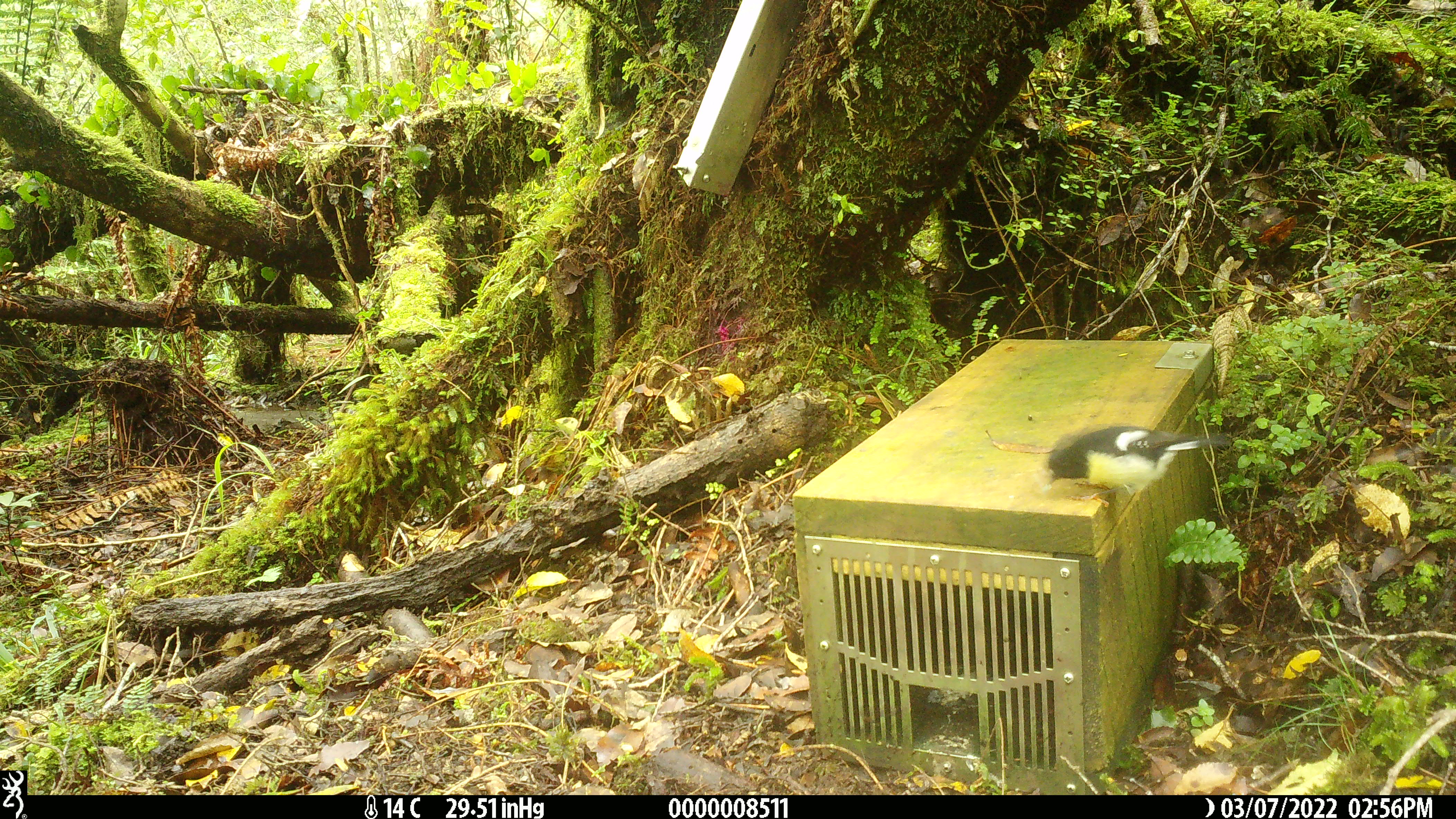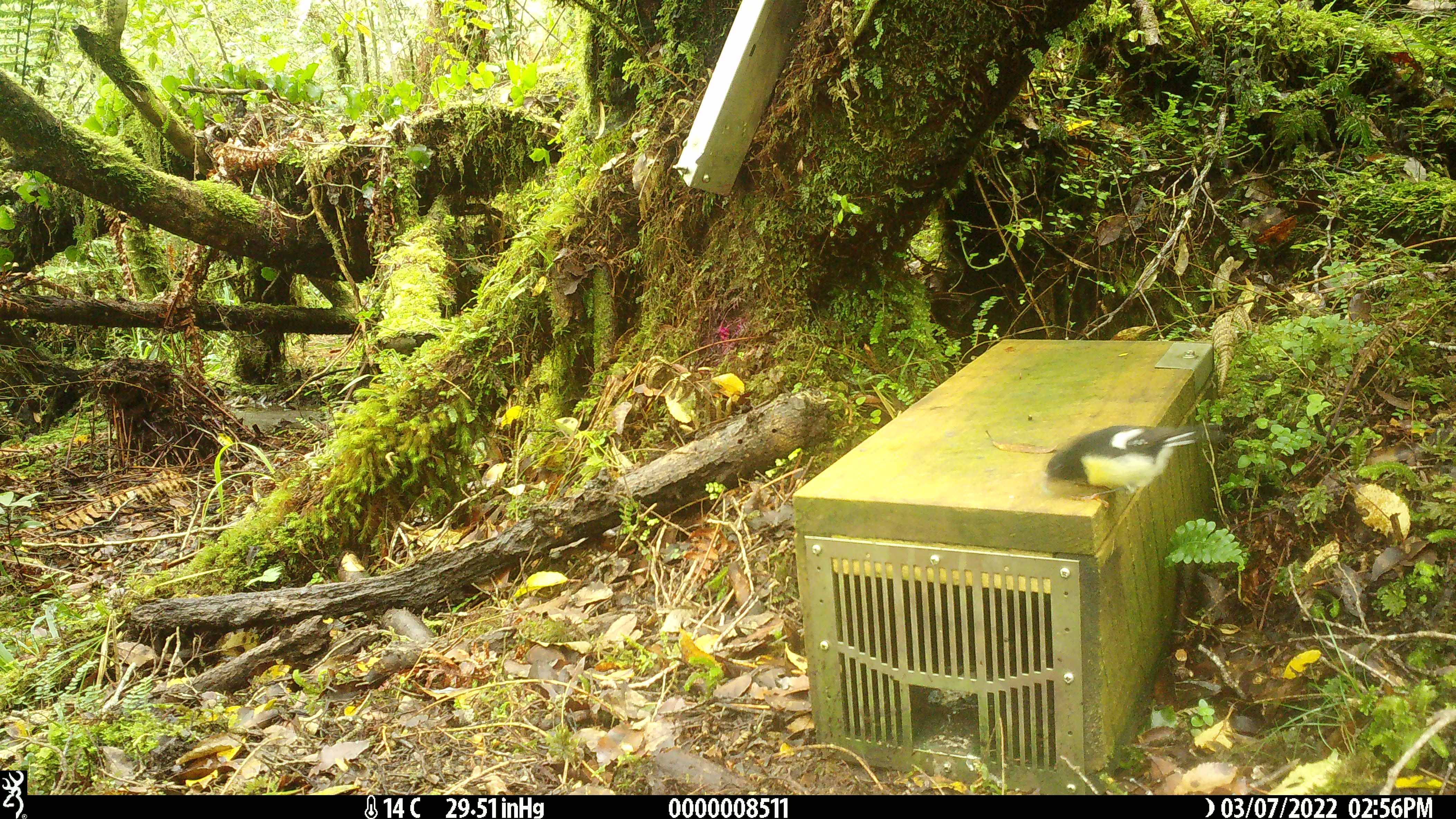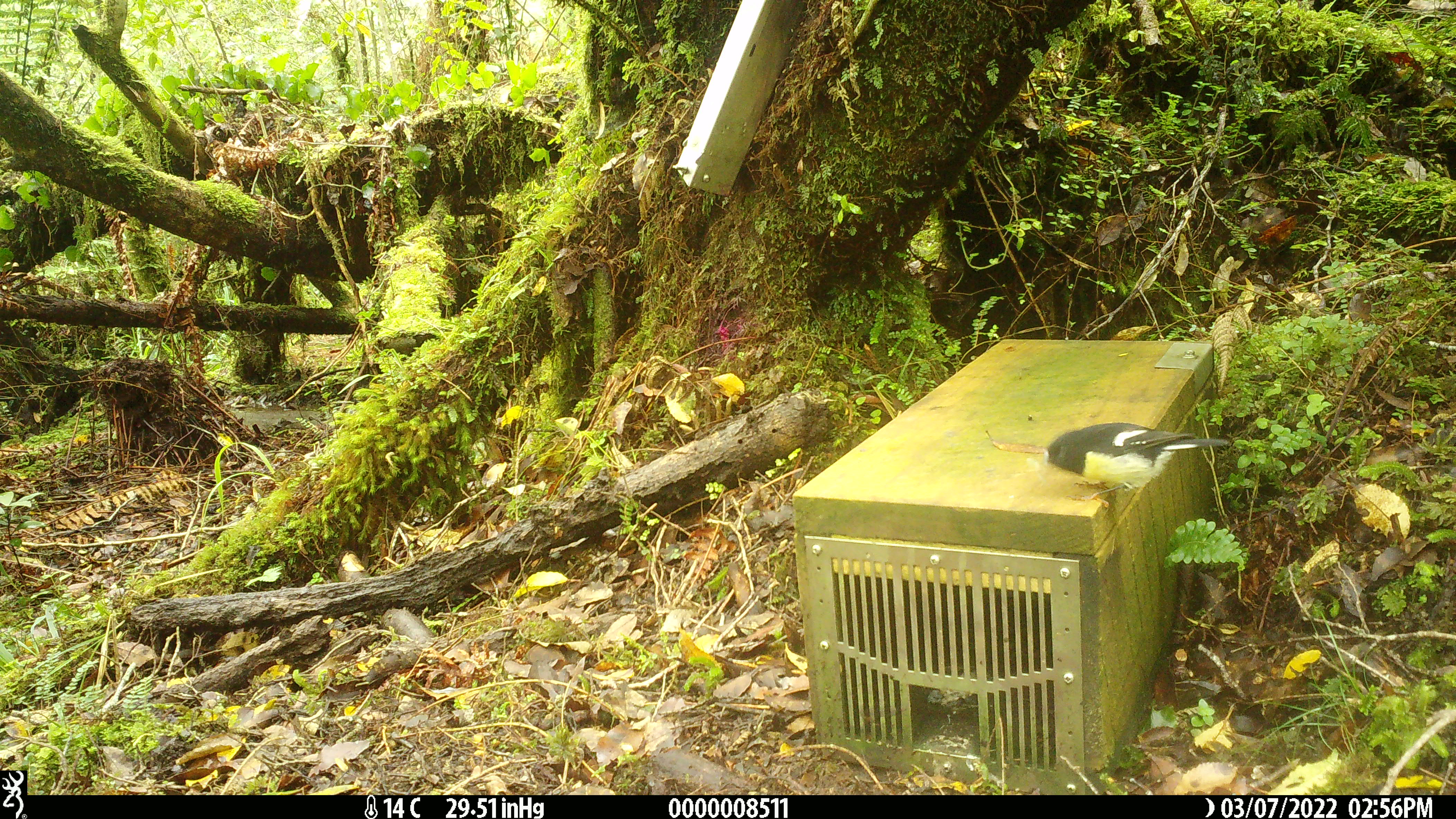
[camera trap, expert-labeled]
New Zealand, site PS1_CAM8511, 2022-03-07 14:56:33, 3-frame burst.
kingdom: Animalia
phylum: Chordata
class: Aves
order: Passeriformes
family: Petroicidae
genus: Petroica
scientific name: Petroica macrocephala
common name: tomtit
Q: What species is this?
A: Tomtit (Petroica macrocephala).